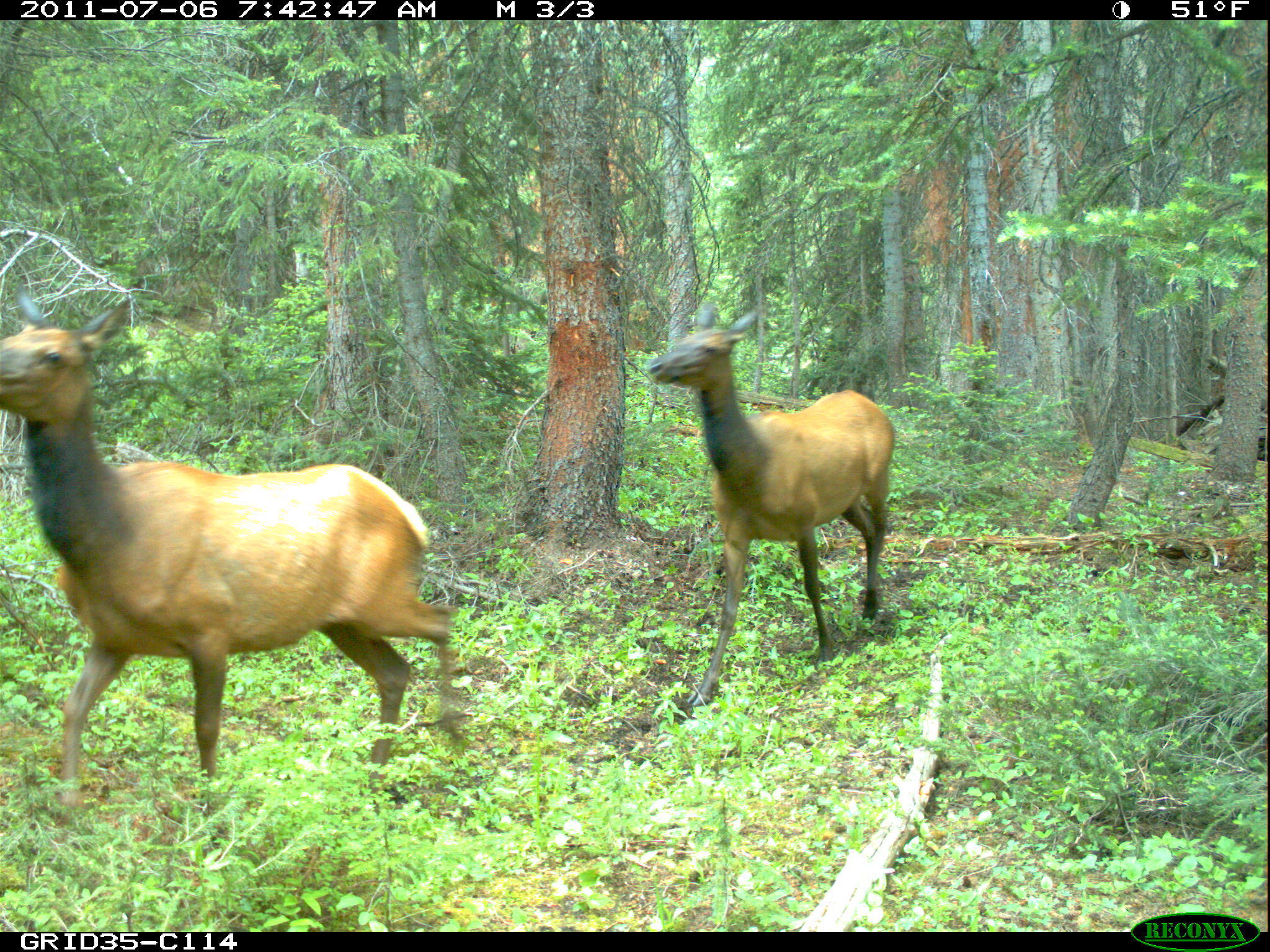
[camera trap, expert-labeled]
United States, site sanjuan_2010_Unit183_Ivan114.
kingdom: Animalia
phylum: Chordata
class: Mammalia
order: Artiodactyla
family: Cervidae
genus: Cervus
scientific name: Cervus elaphus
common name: red deer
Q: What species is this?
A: Cervus elaphus (red deer).